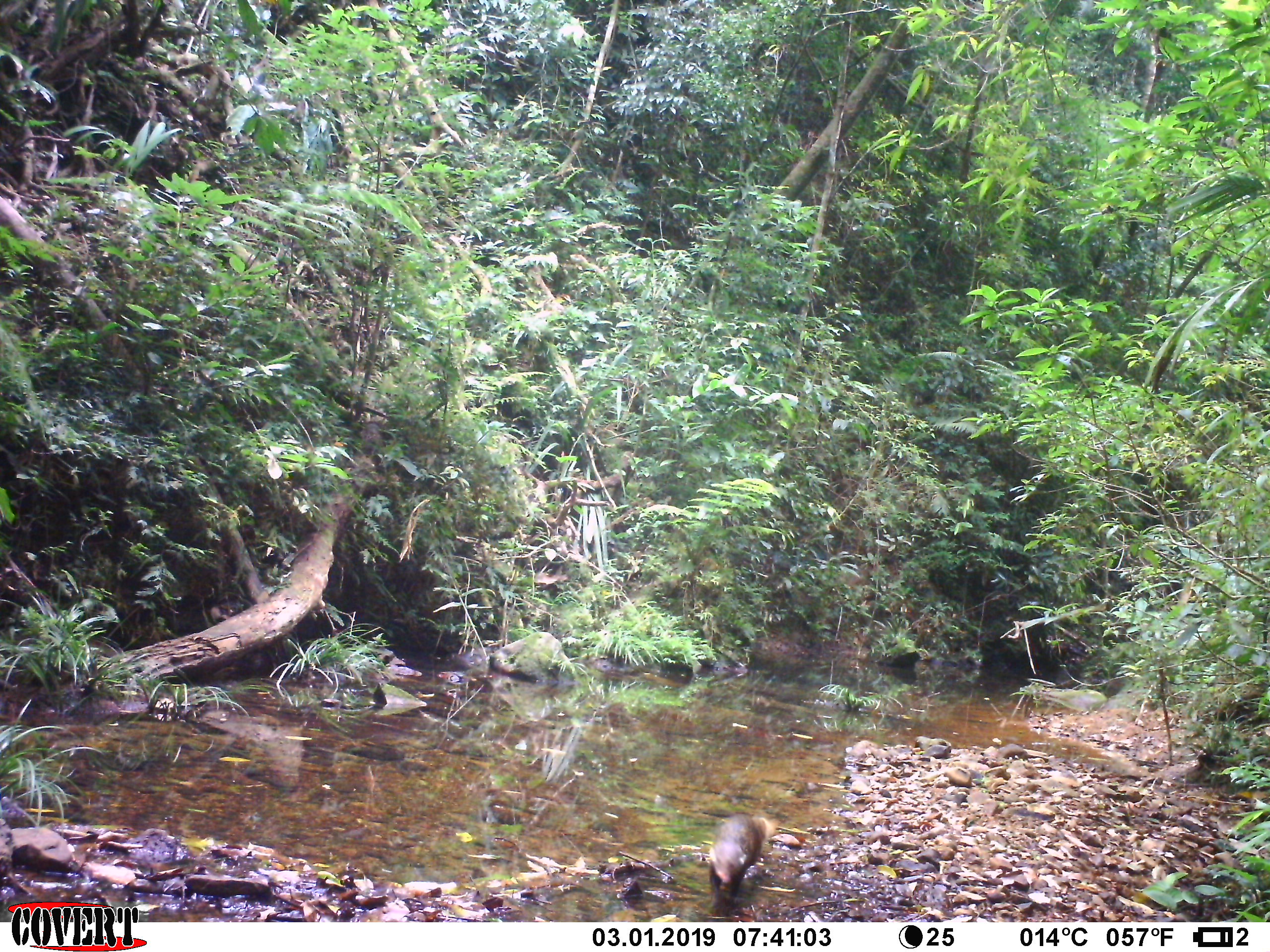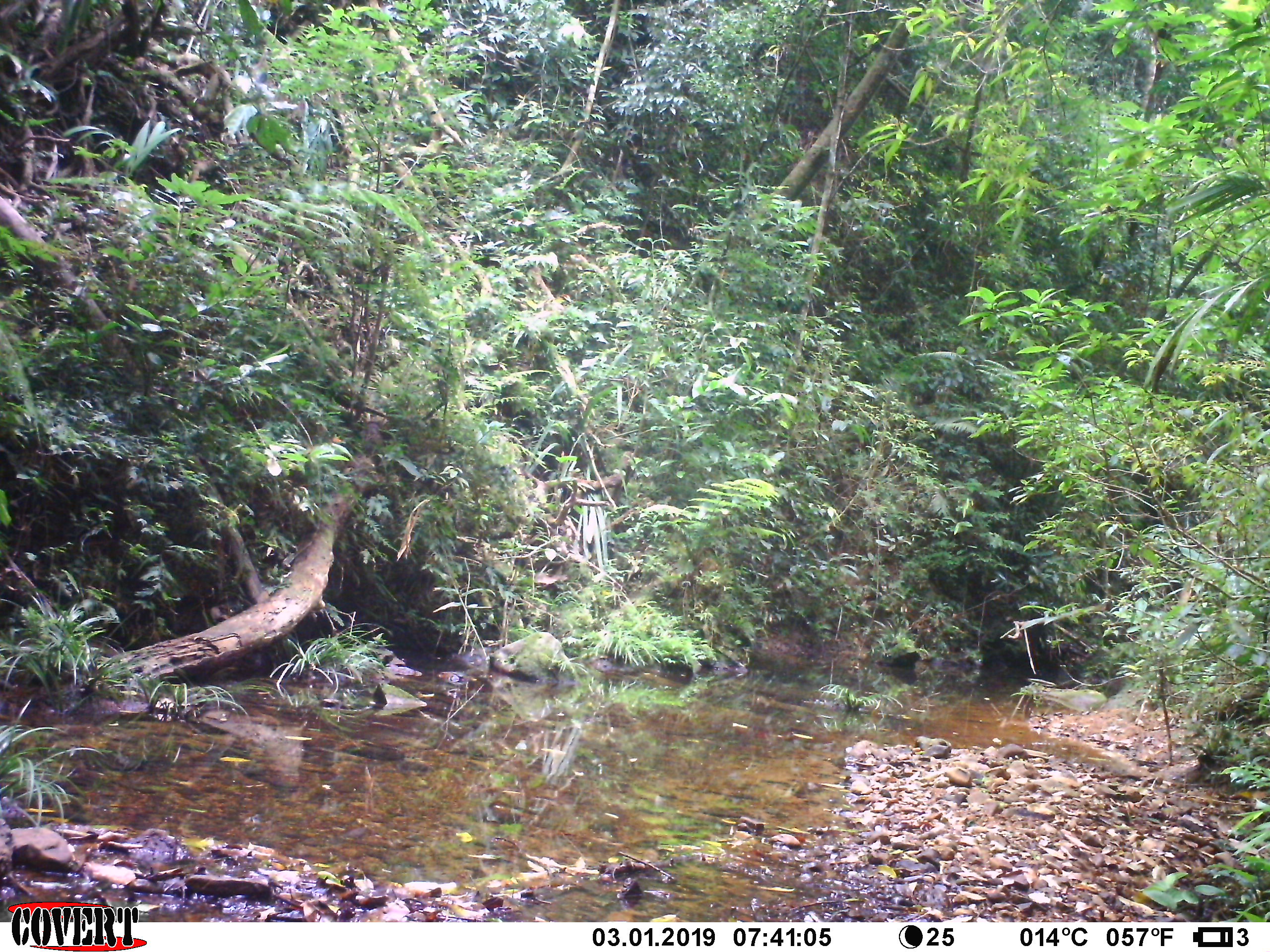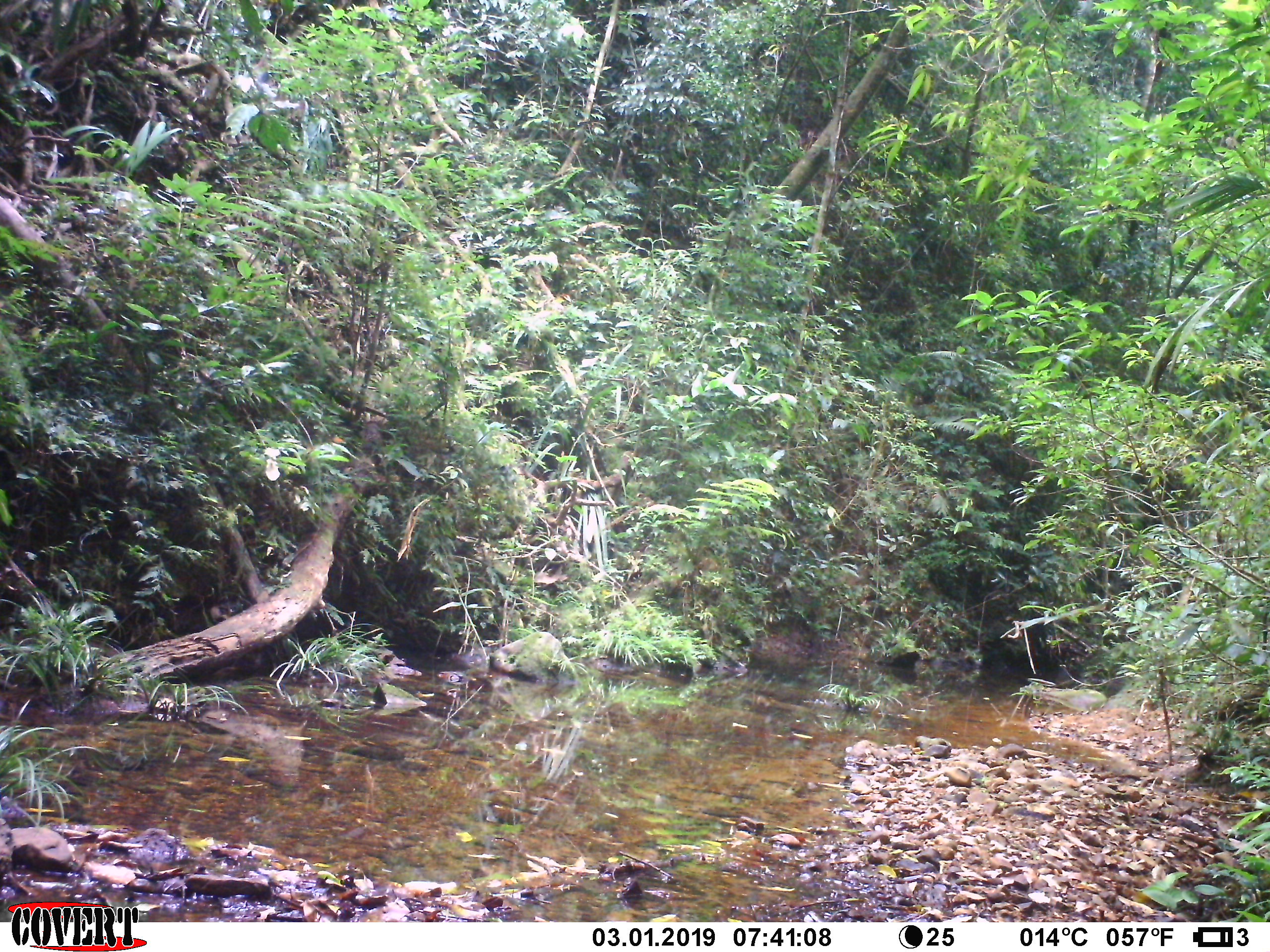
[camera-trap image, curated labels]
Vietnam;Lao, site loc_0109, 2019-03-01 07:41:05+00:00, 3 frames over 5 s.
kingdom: Animalia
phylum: Chordata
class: Mammalia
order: Carnivora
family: Herpestidae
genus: Urva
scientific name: Urva urva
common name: crab-eating mongoose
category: crab eating mongoose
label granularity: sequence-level